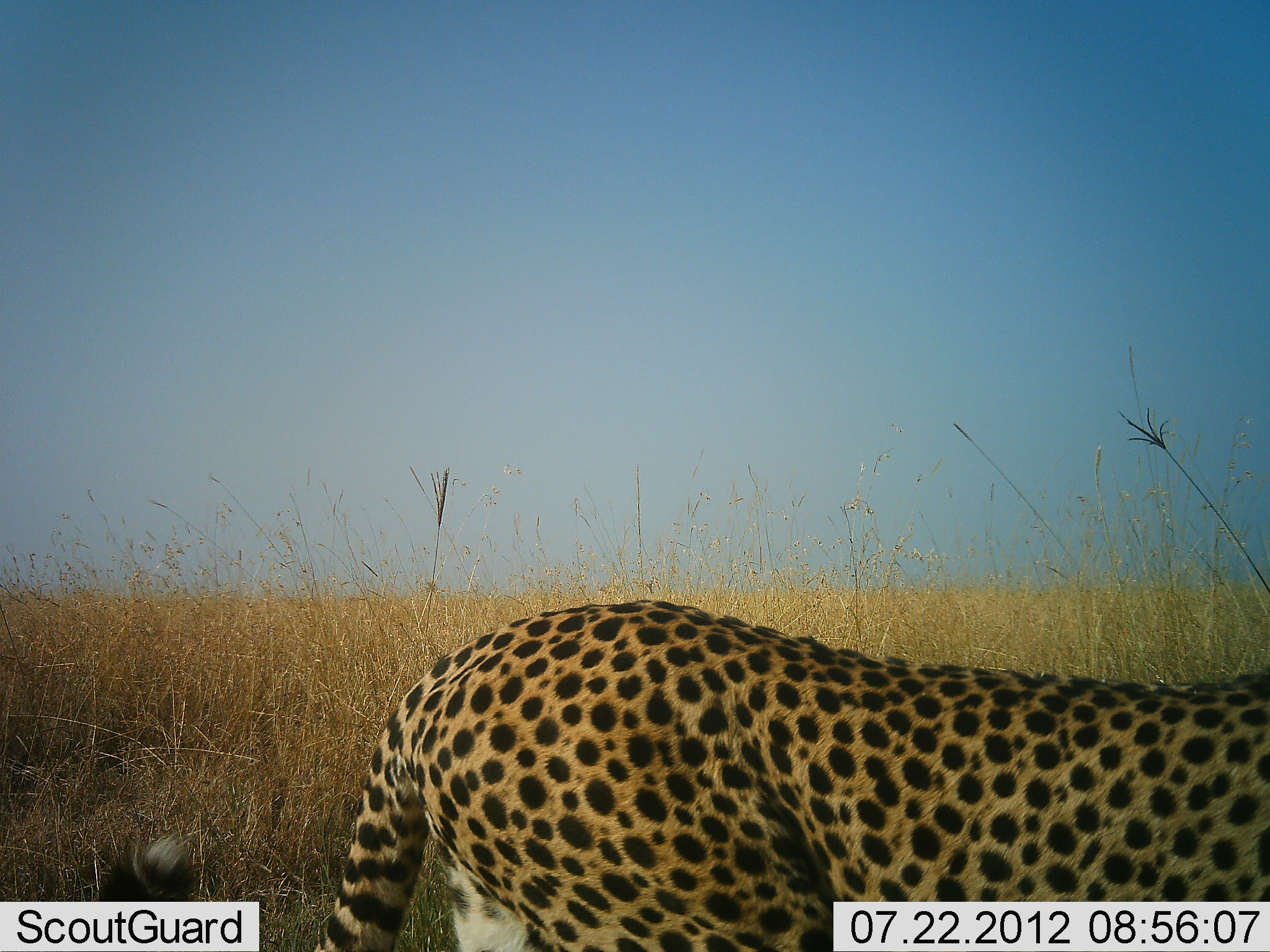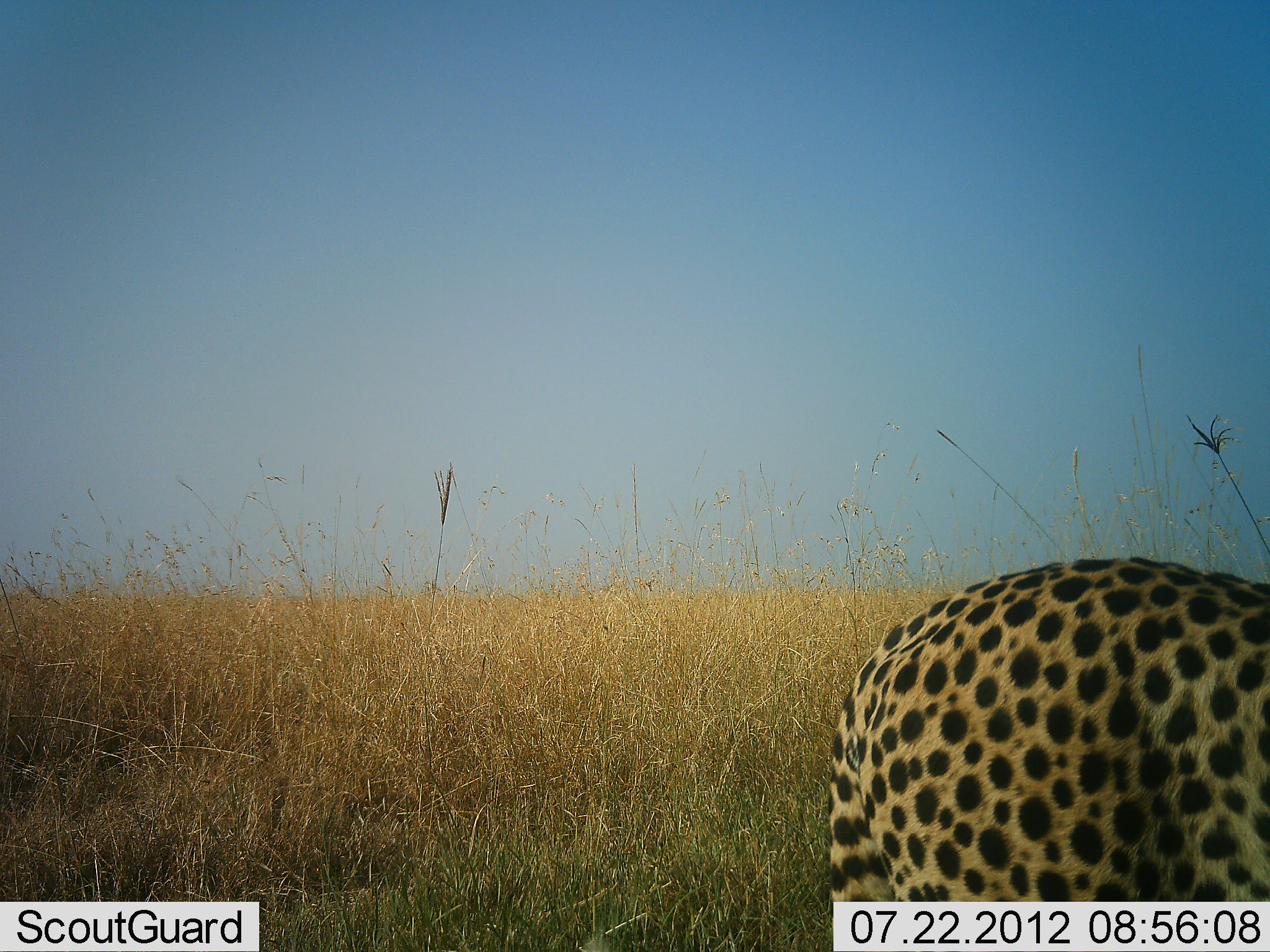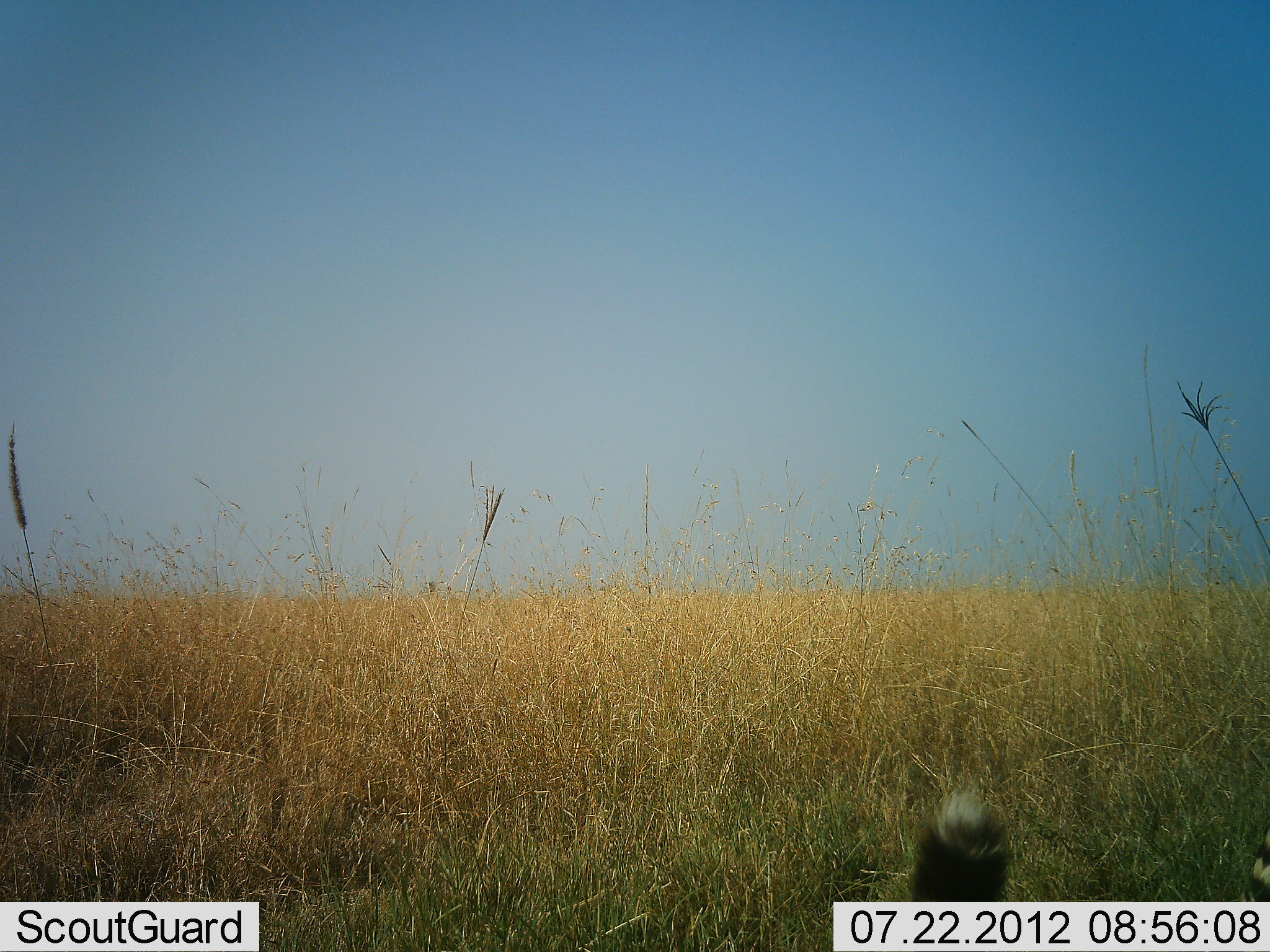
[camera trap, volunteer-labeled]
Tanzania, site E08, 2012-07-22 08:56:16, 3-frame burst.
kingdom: Animalia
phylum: Chordata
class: Mammalia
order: Carnivora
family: Felidae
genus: Acinonyx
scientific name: Acinonyx jubatus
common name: cheetah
Cheetah (Acinonyx jubatus), count 1. Behavior (volunteer vote fractions): standing 20%, resting 0%, moving 80%, interacting 0%. Young present (vote fraction): 0%. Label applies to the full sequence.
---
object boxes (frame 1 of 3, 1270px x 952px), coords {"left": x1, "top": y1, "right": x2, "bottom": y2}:
animal: {"left": 86, "top": 600, "right": 1269, "bottom": 952}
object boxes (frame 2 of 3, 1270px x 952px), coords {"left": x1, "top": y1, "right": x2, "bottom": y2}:
animal: {"left": 824, "top": 553, "right": 1270, "bottom": 901}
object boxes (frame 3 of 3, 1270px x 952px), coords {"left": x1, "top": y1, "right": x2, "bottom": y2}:
animal: {"left": 907, "top": 768, "right": 1270, "bottom": 902}